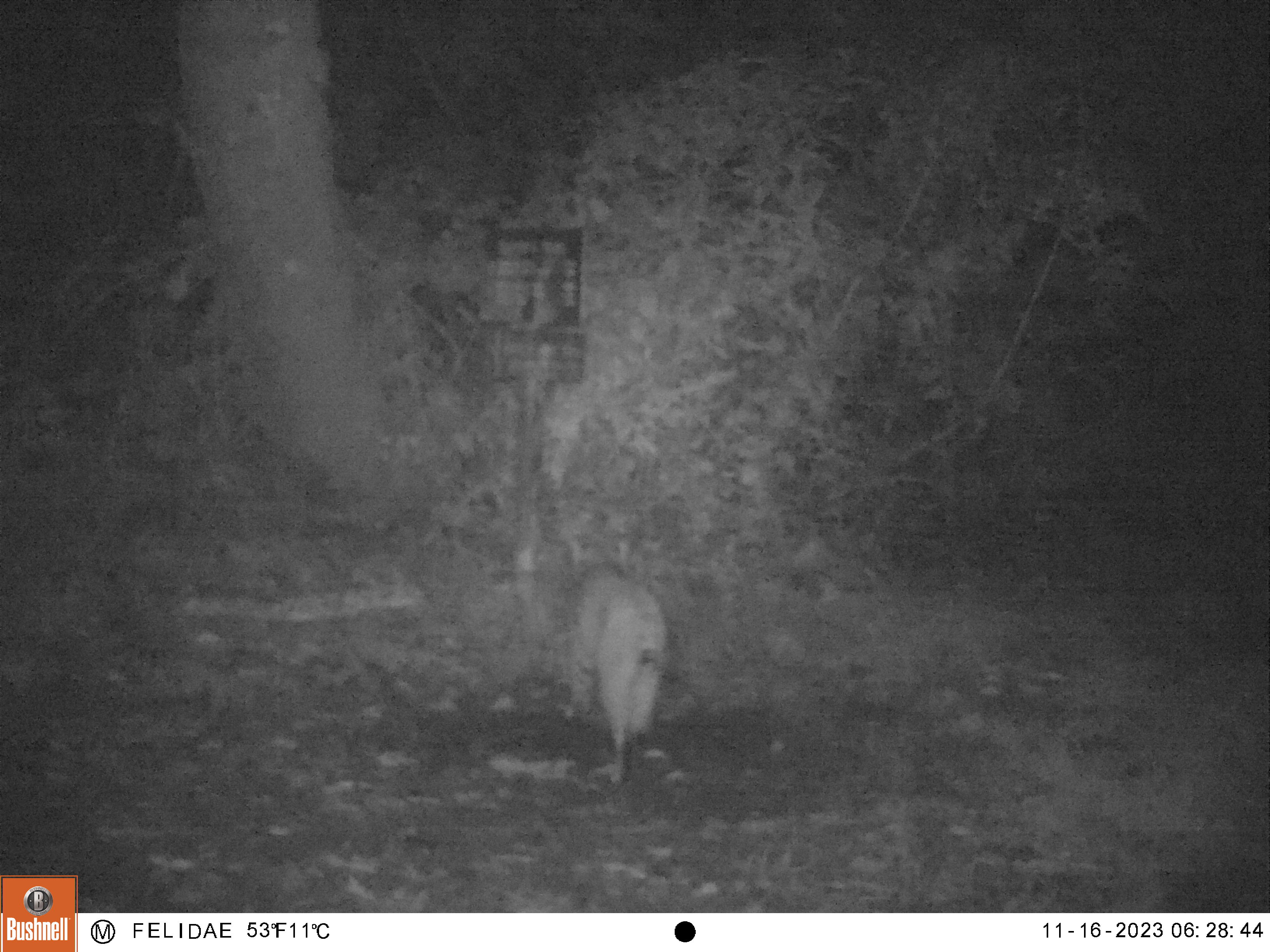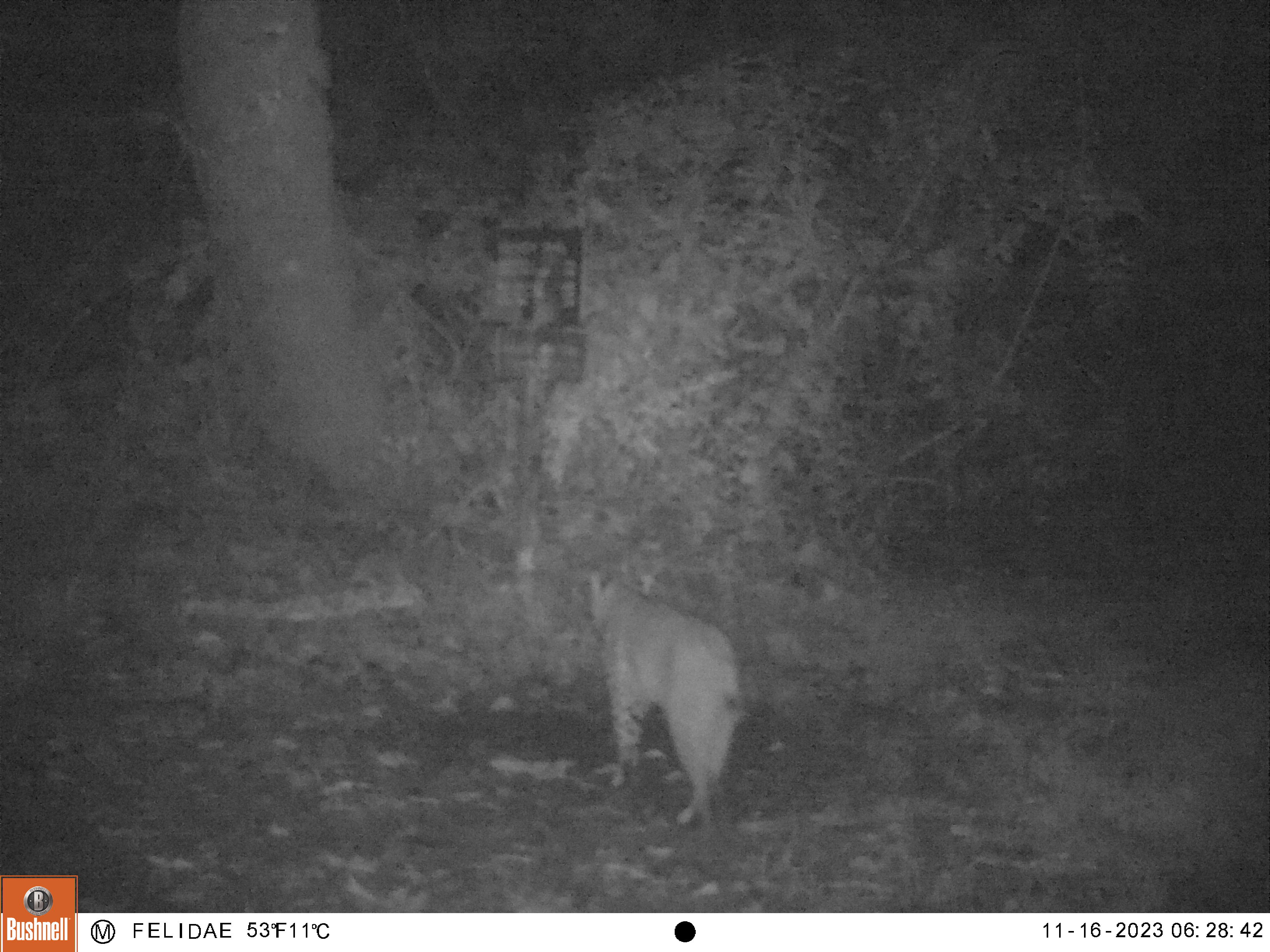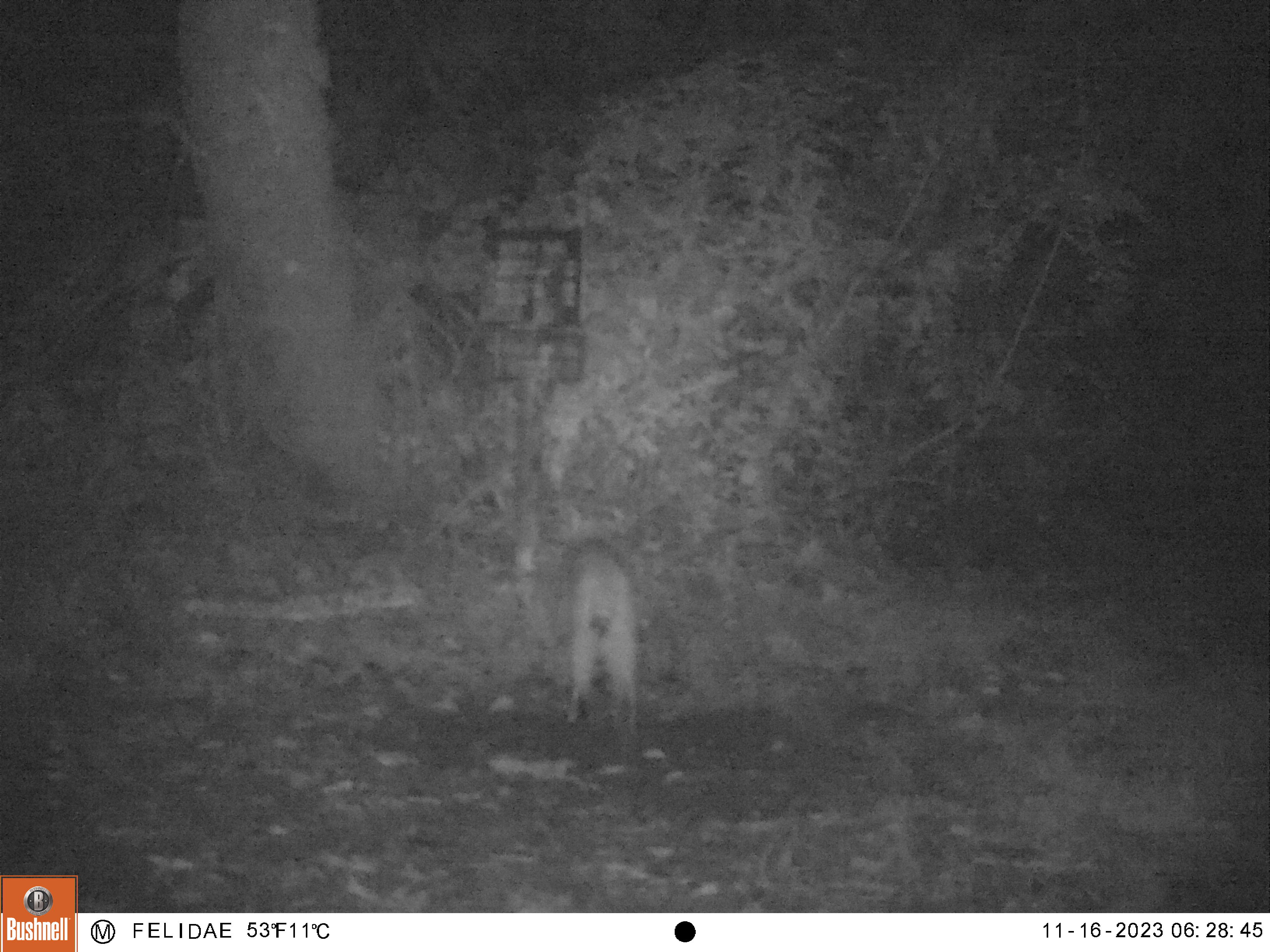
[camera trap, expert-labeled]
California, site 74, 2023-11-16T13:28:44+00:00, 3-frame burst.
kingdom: Animalia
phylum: Chordata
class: Mammalia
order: Carnivora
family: Felidae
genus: Lynx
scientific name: Lynx rufus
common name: bobcat